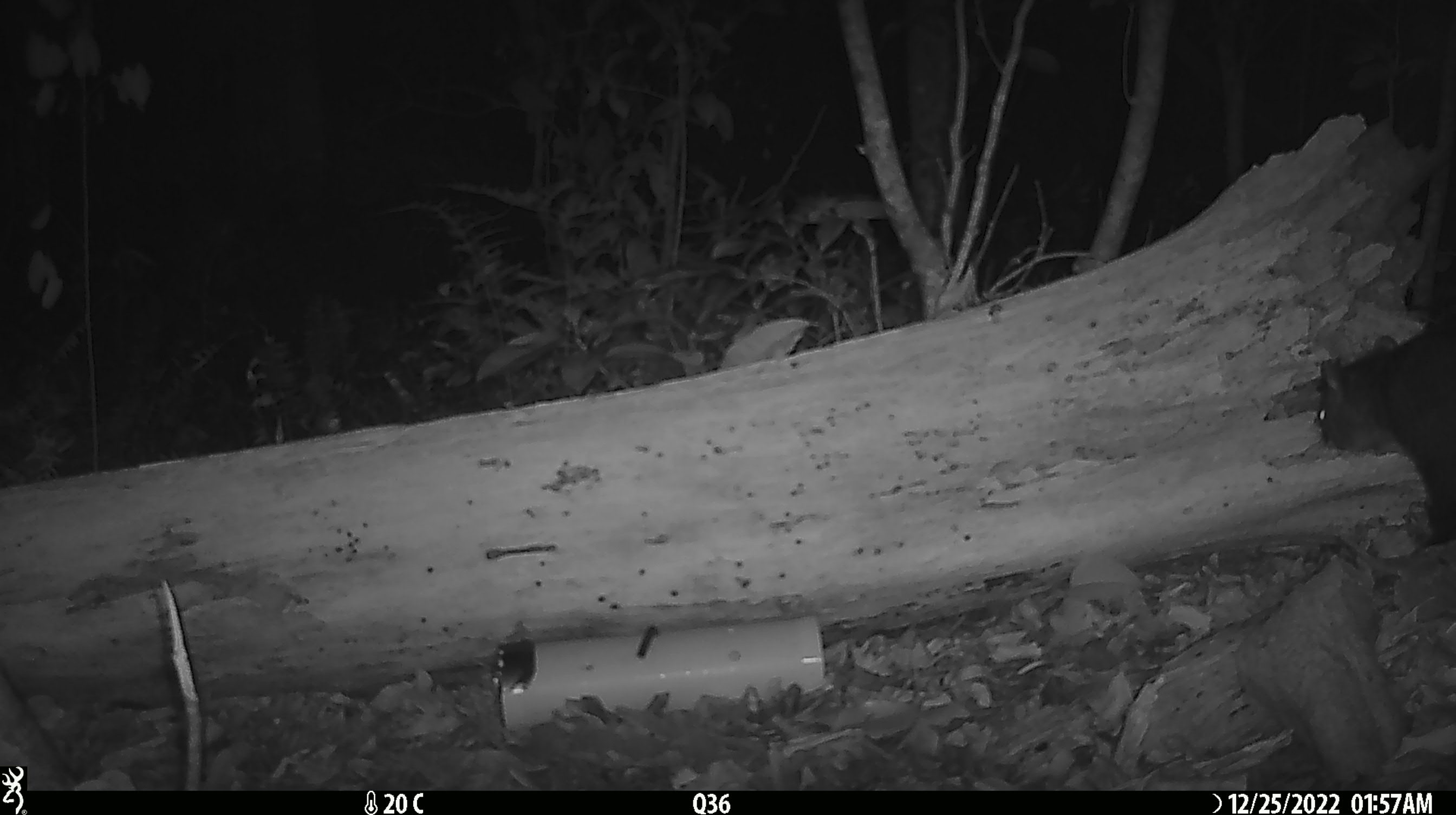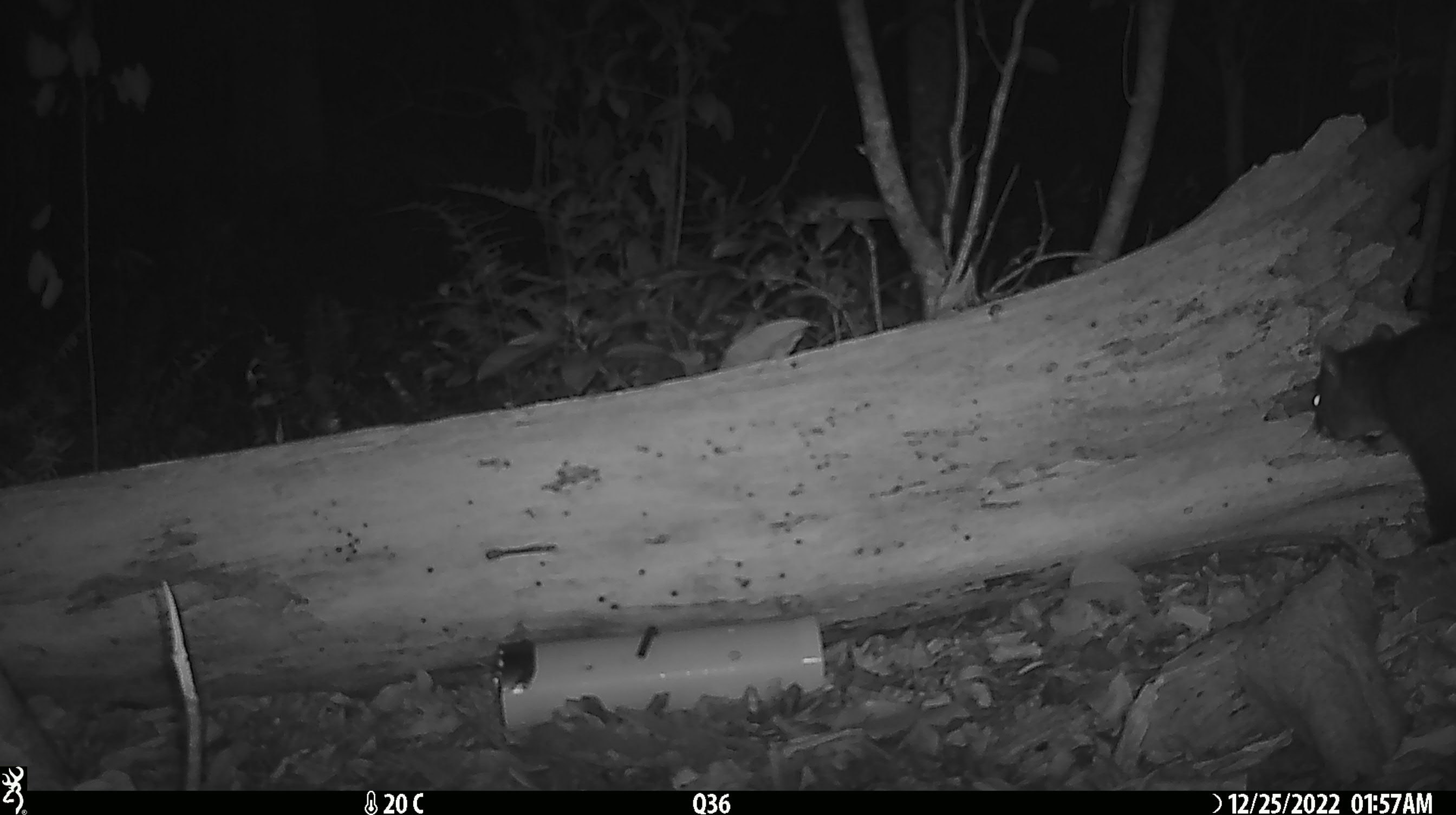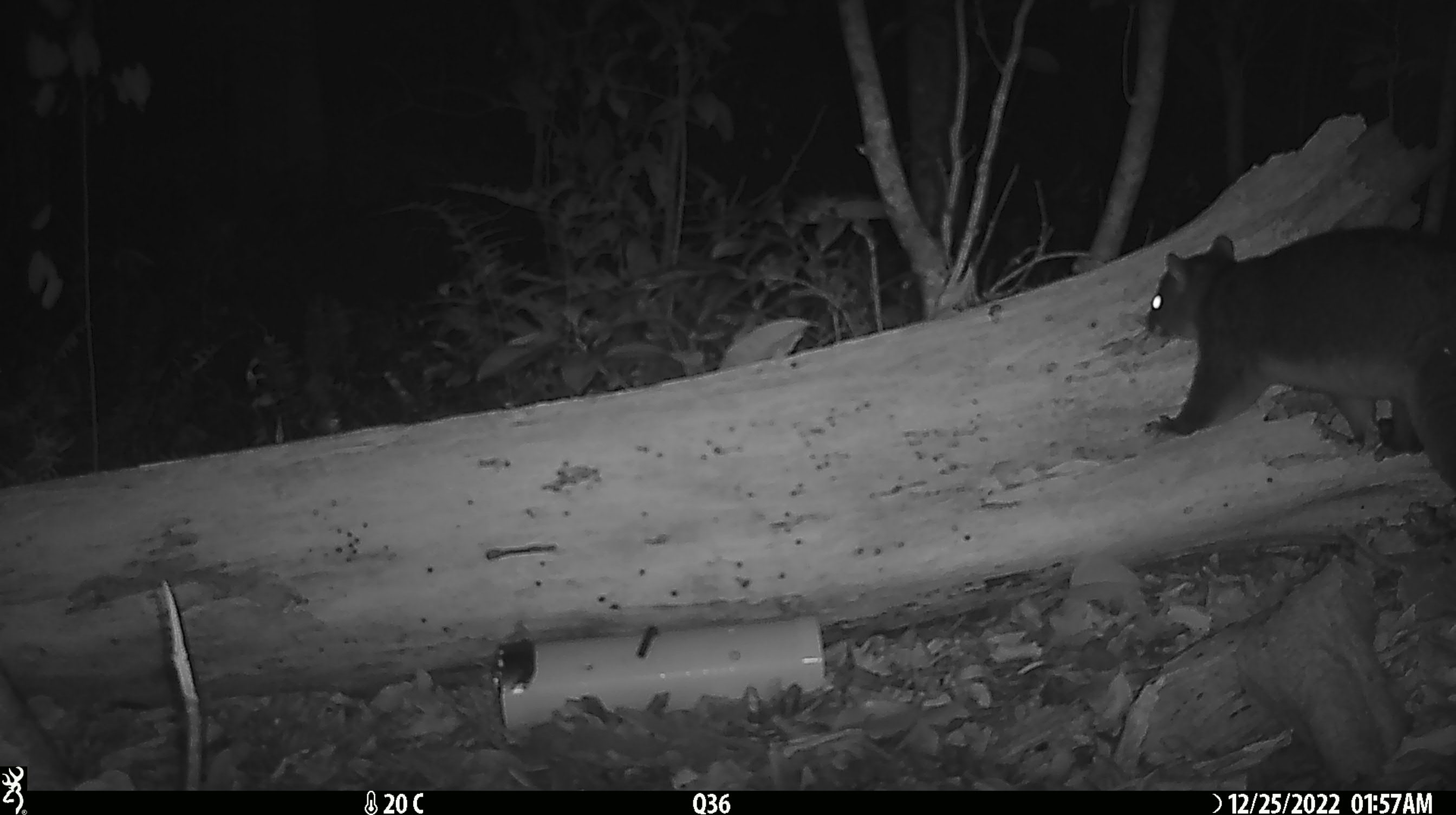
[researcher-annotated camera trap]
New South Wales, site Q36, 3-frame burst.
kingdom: Animalia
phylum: Chordata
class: Mammalia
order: Diprotodontia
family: Phalangeridae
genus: Trichosurus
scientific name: Trichosurus vulpecula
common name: common brushtail possum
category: possum